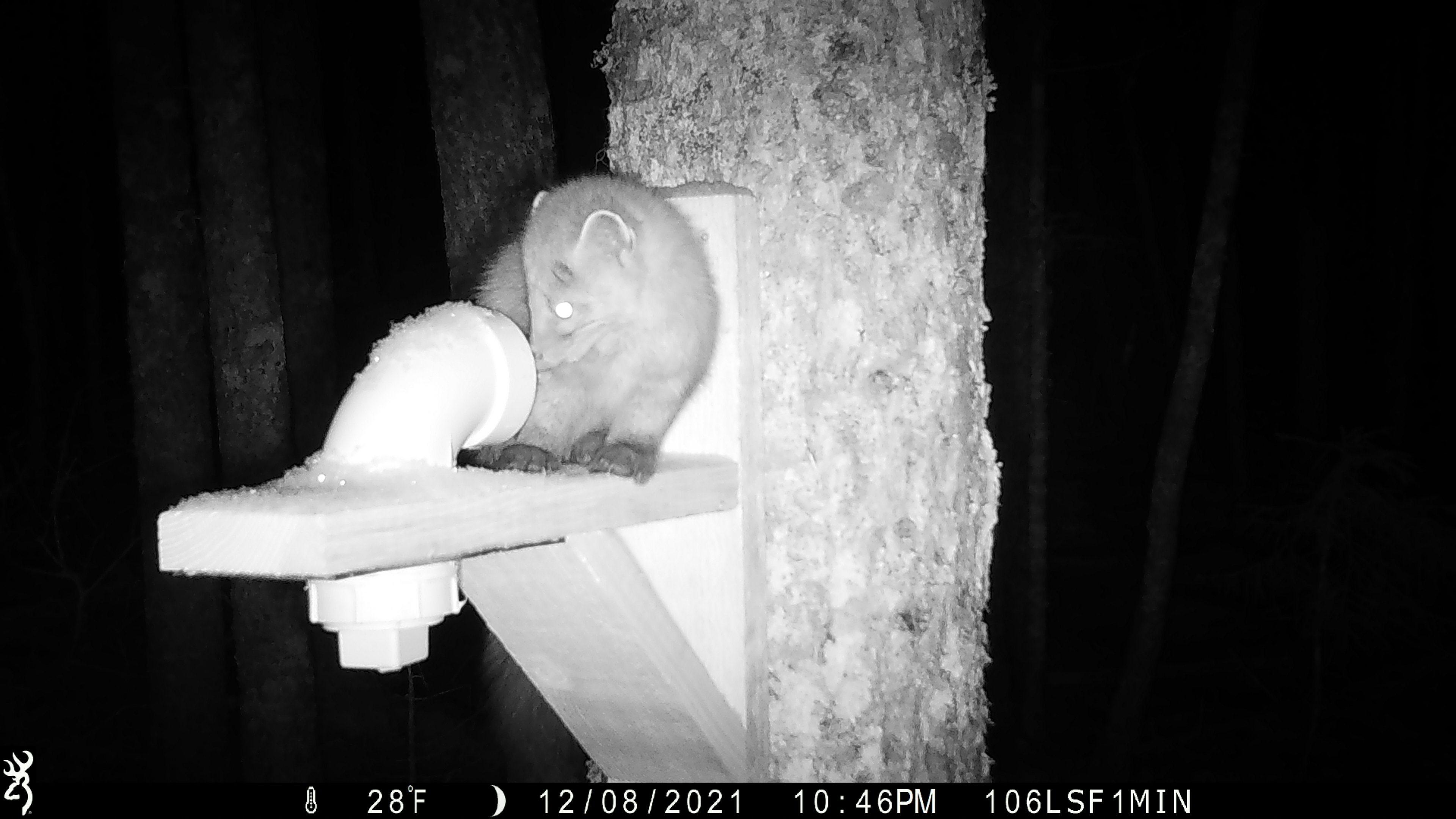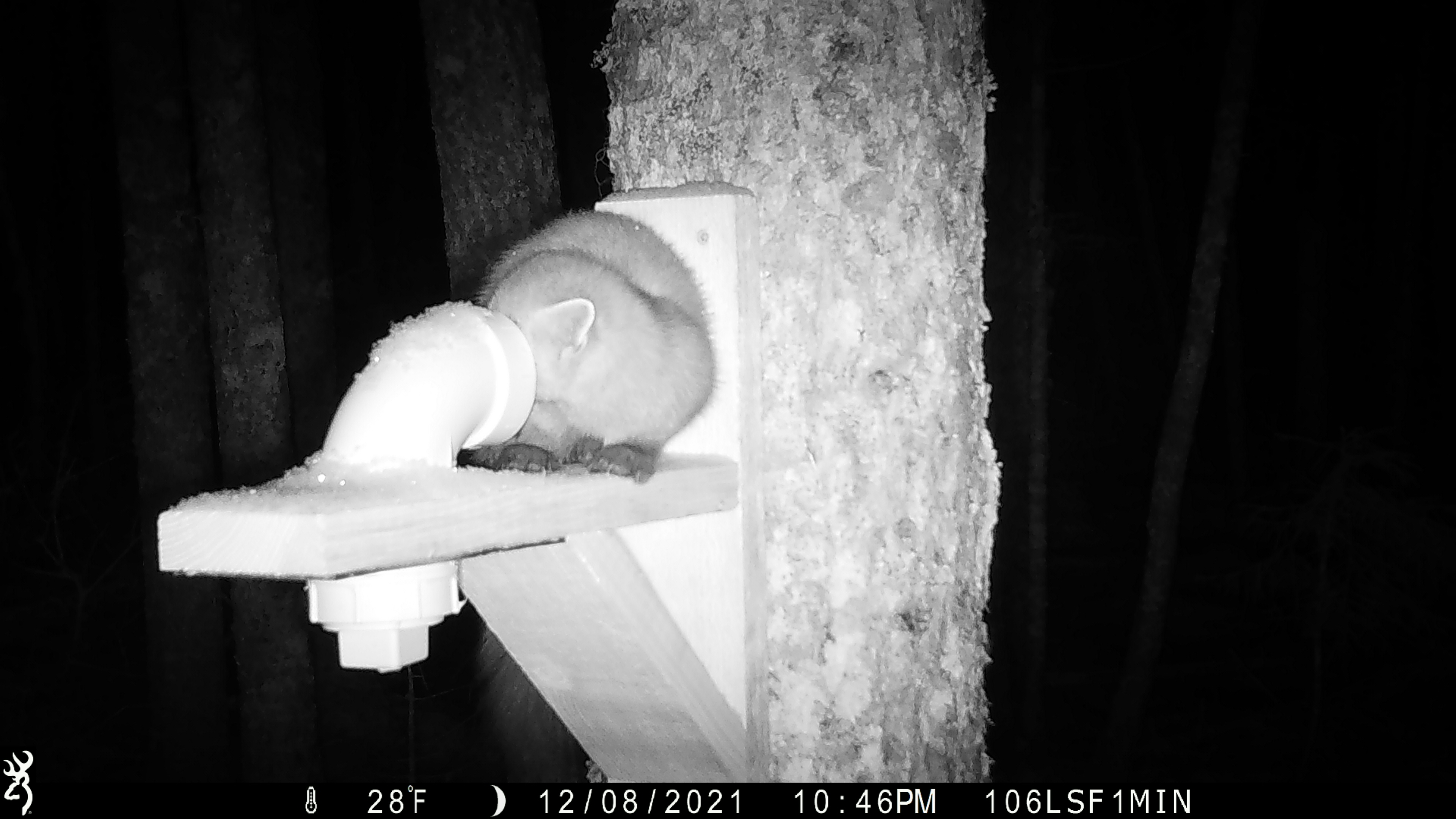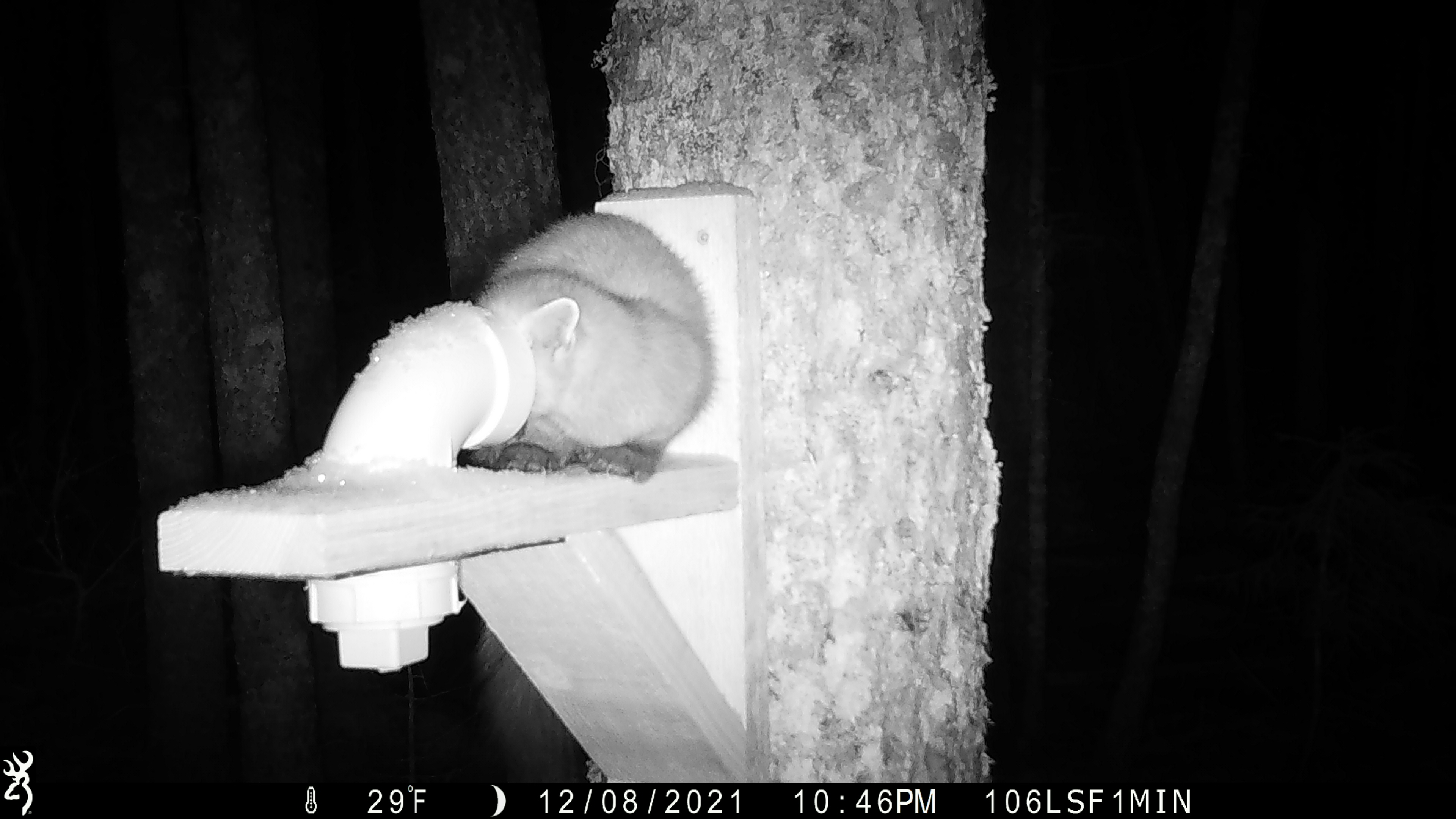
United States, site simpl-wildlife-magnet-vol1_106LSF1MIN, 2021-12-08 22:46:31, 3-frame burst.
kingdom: Animalia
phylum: Chordata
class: Mammalia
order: Carnivora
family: Mustelidae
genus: Martes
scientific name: Martes americana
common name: american marten